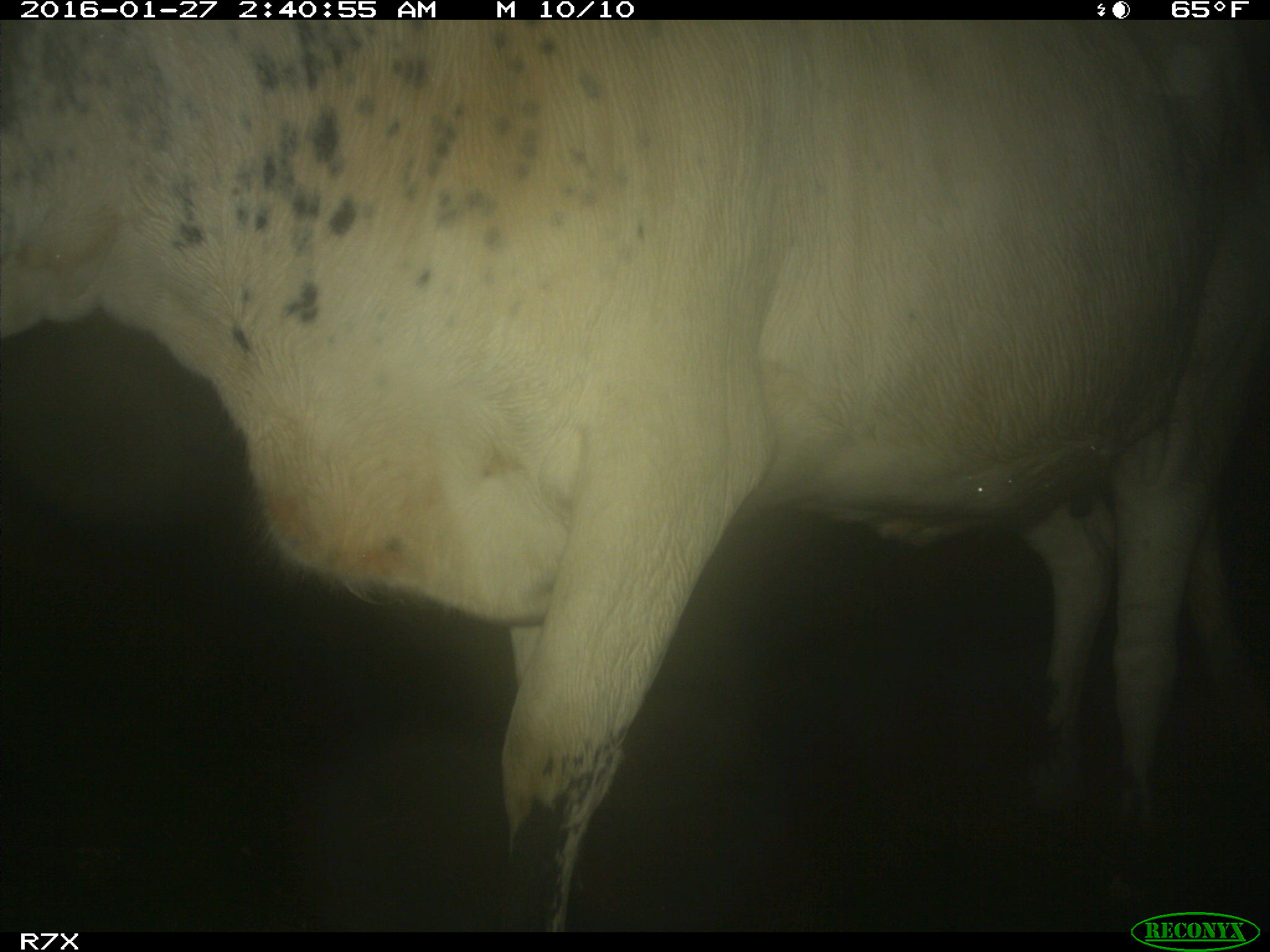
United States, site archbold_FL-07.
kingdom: Animalia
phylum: Chordata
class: Mammalia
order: Artiodactyla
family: Bovidae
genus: Bos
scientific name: Bos taurus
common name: domestic cow